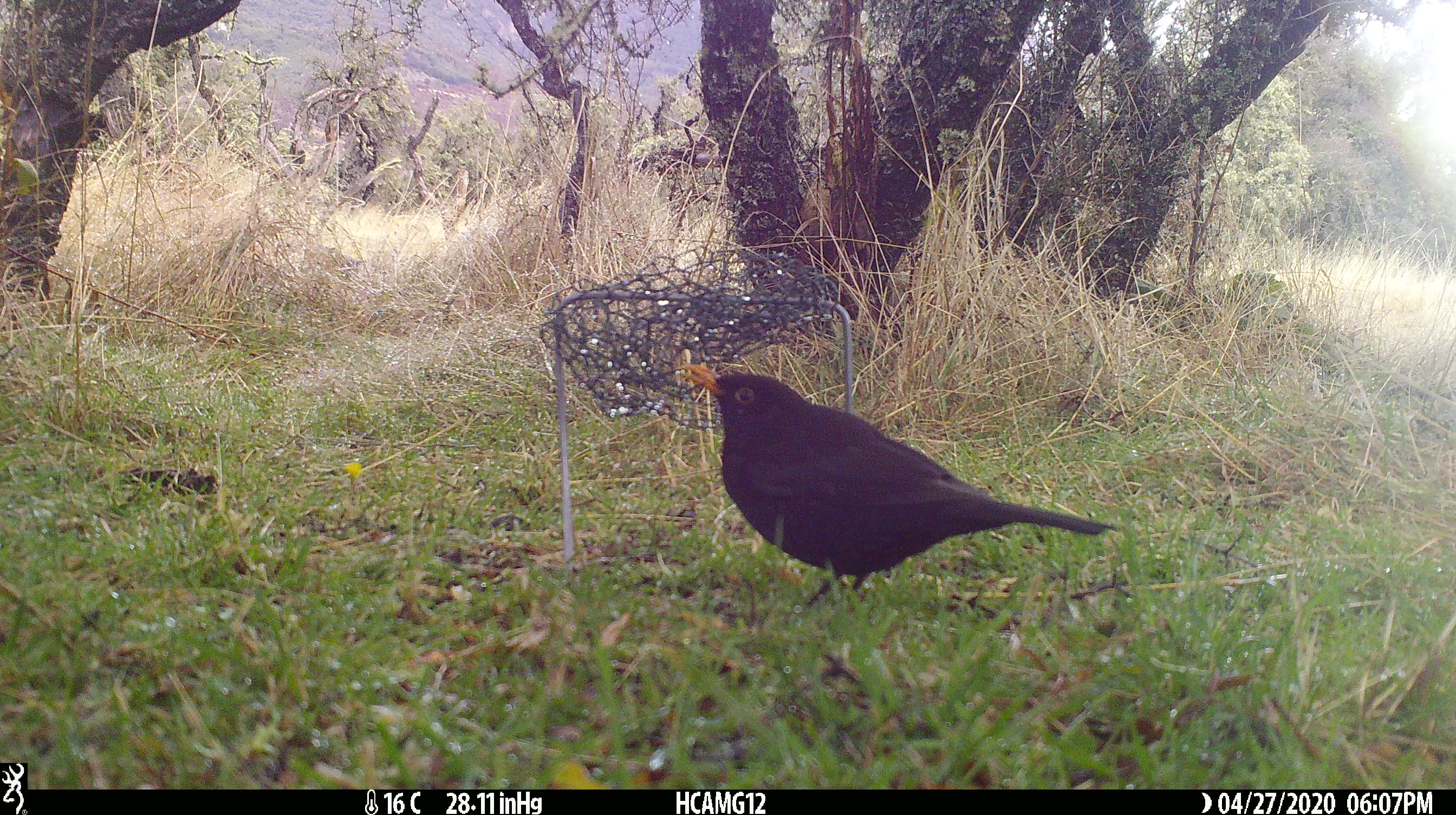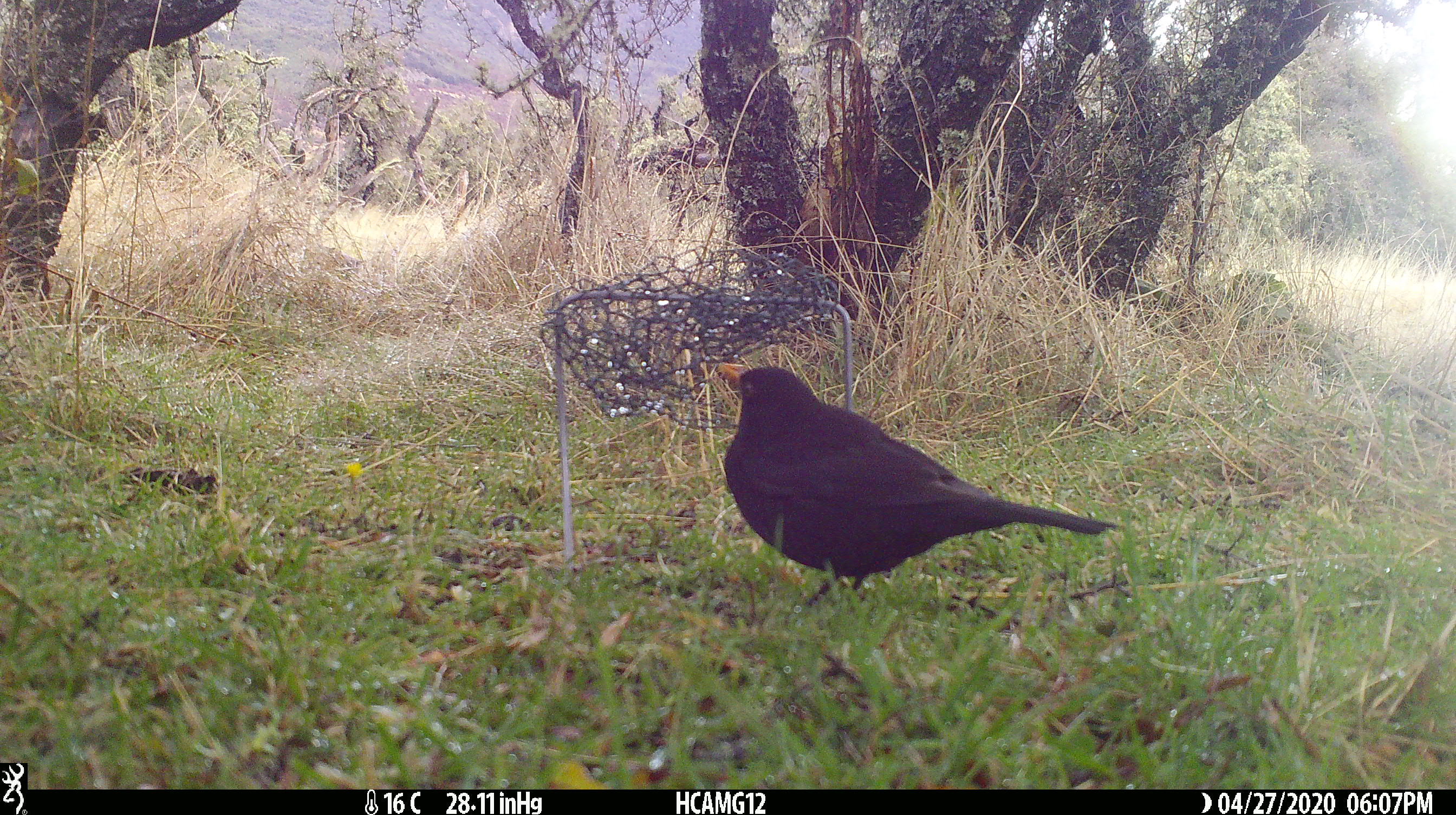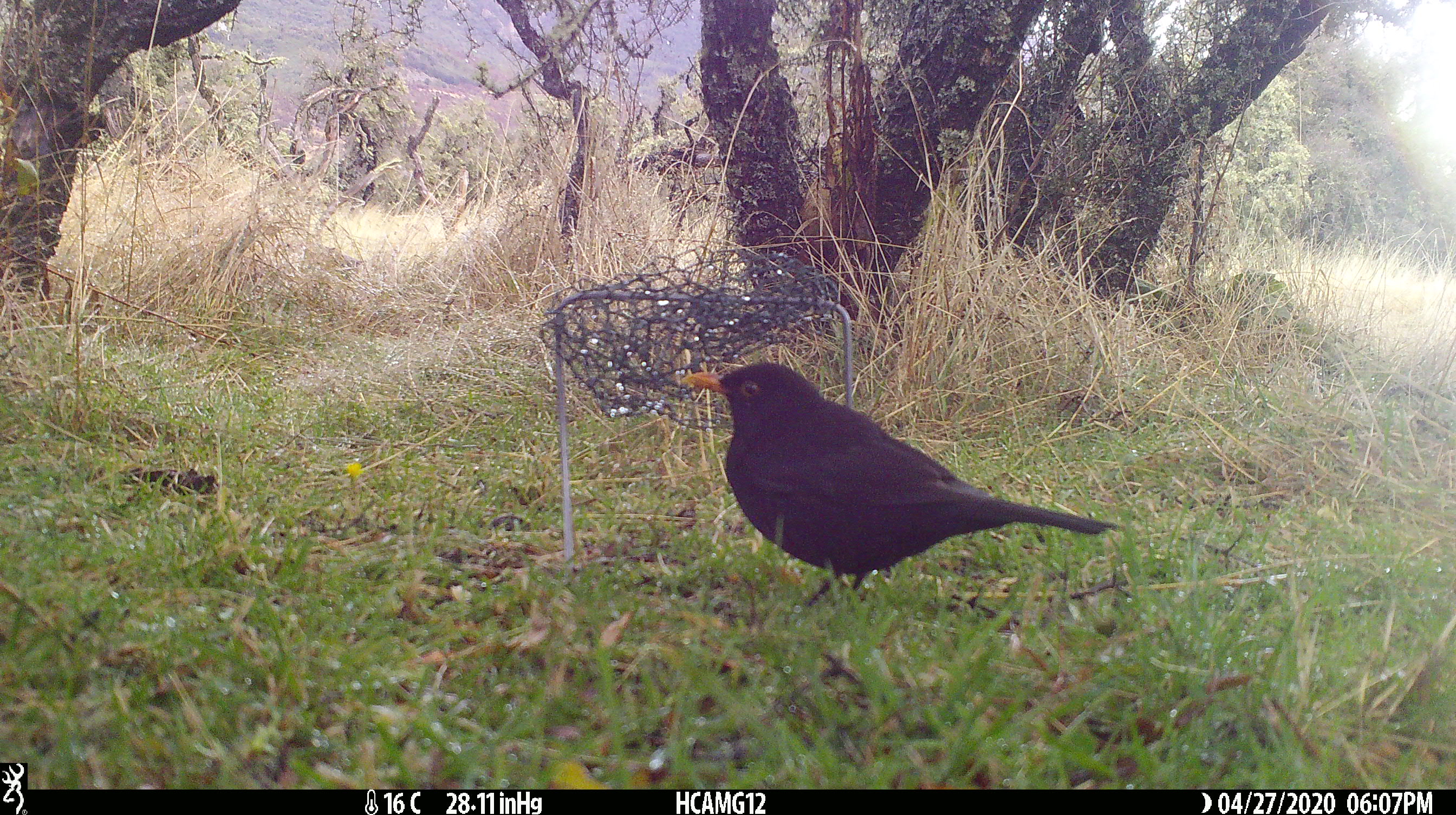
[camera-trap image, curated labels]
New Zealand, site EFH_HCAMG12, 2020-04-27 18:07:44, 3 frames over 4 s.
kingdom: Animalia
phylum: Chordata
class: Aves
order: Passeriformes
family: Turdidae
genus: Turdus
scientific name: Turdus merula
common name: eurasian blackbird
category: blackbird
Blackbird (eurasian blackbird) (Turdus merula).